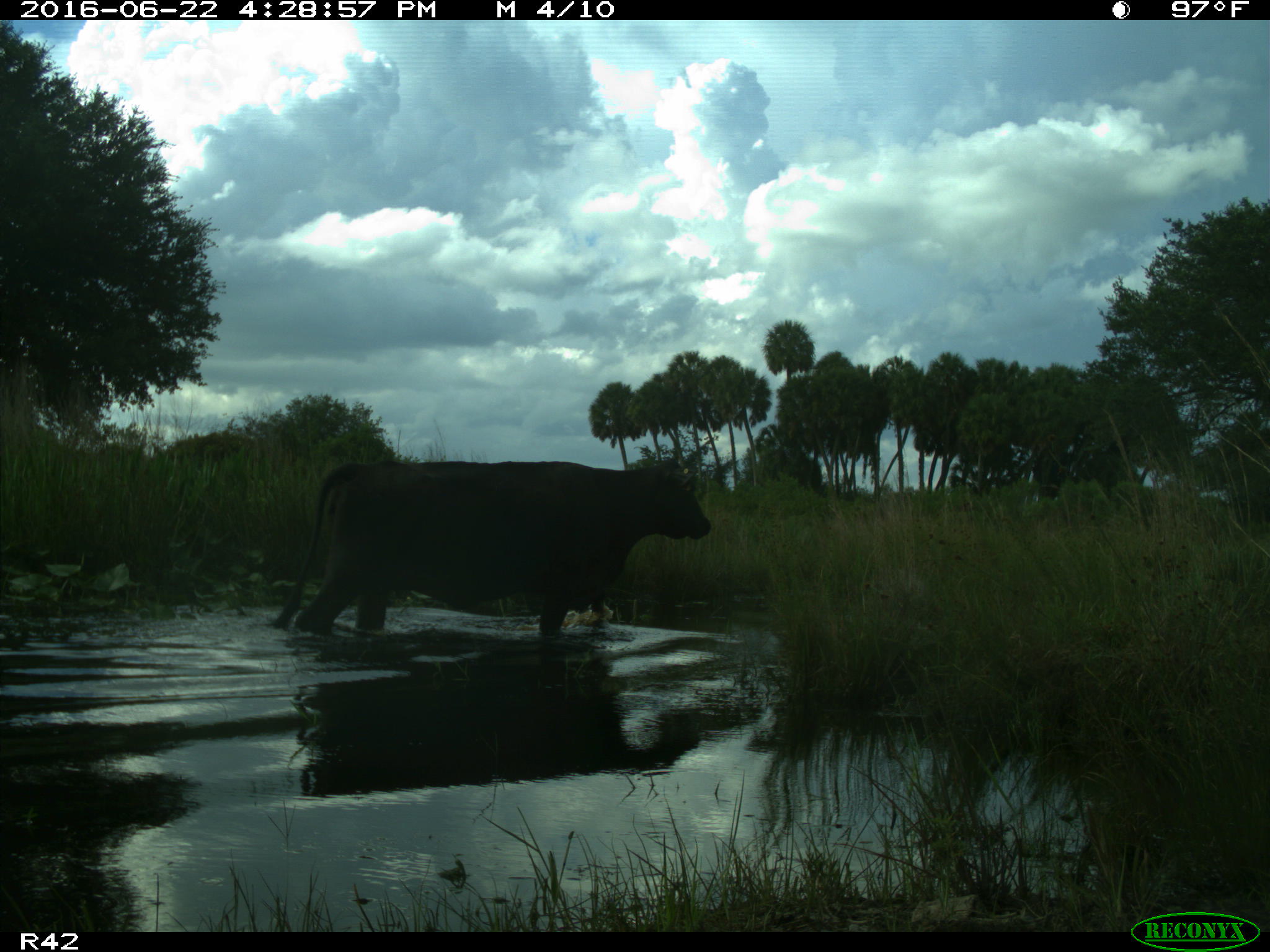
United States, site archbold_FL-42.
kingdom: Animalia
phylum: Chordata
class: Mammalia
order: Artiodactyla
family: Bovidae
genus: Bos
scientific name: Bos taurus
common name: domestic cow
Bos taurus (domestic cow).